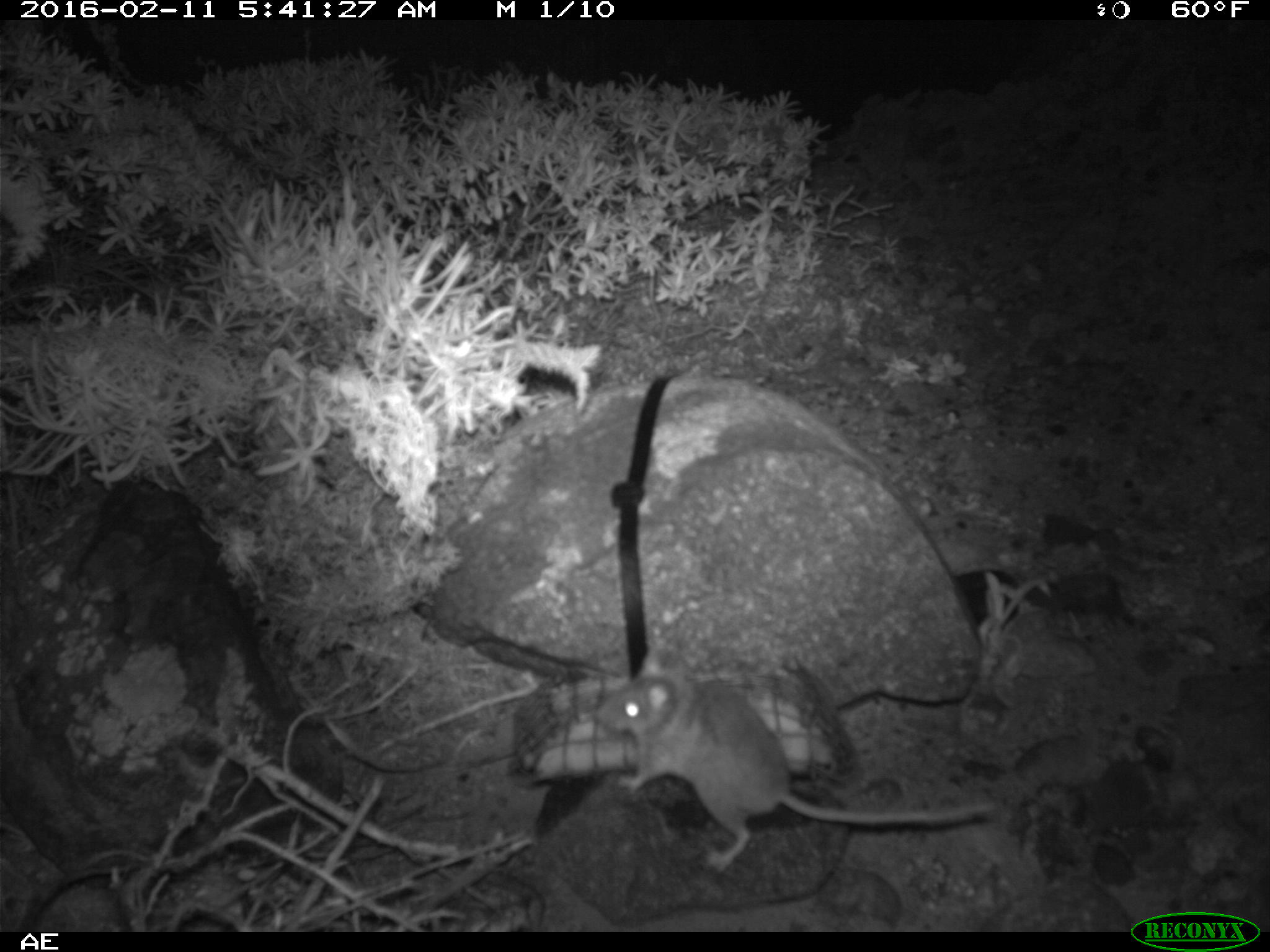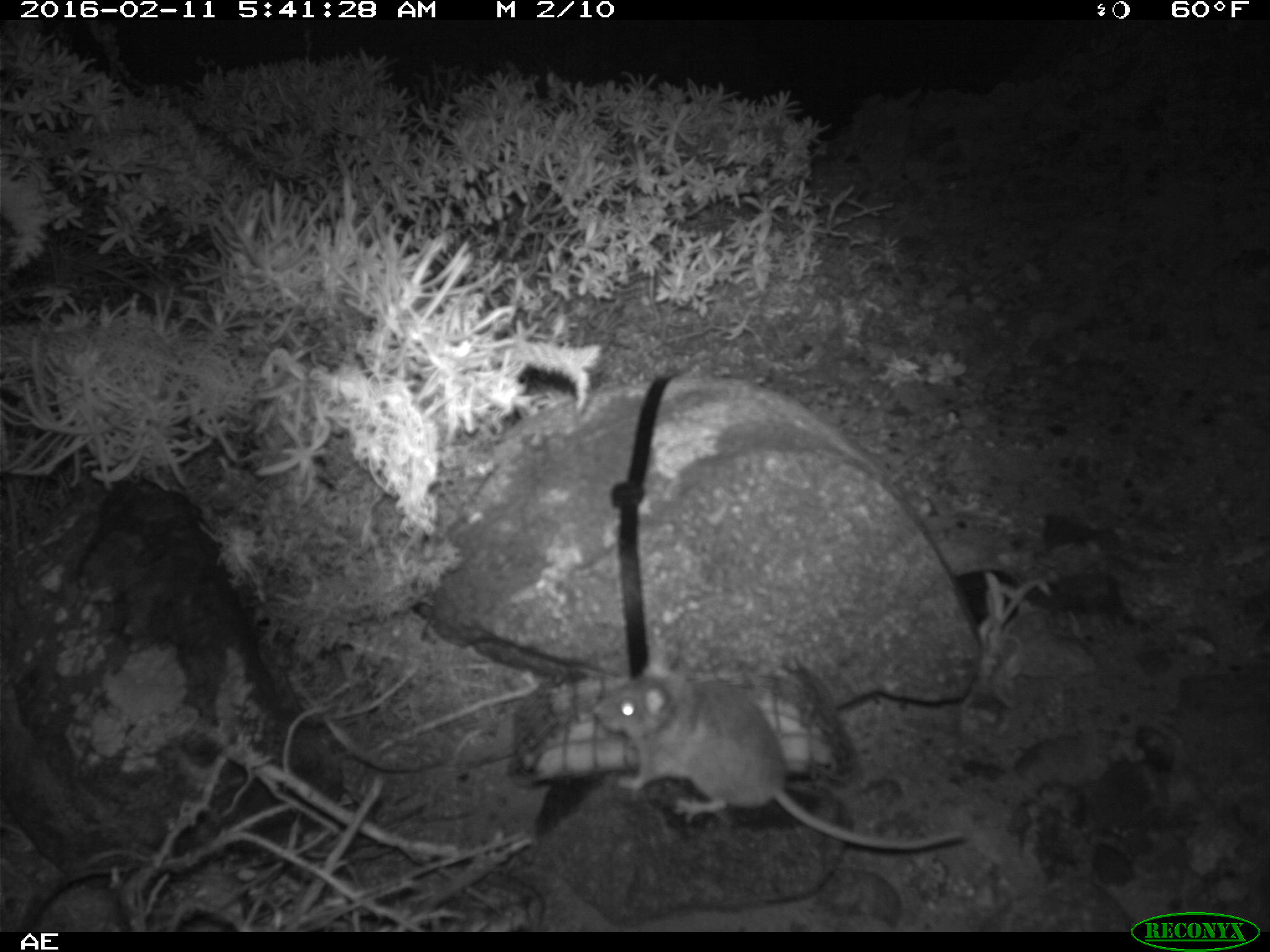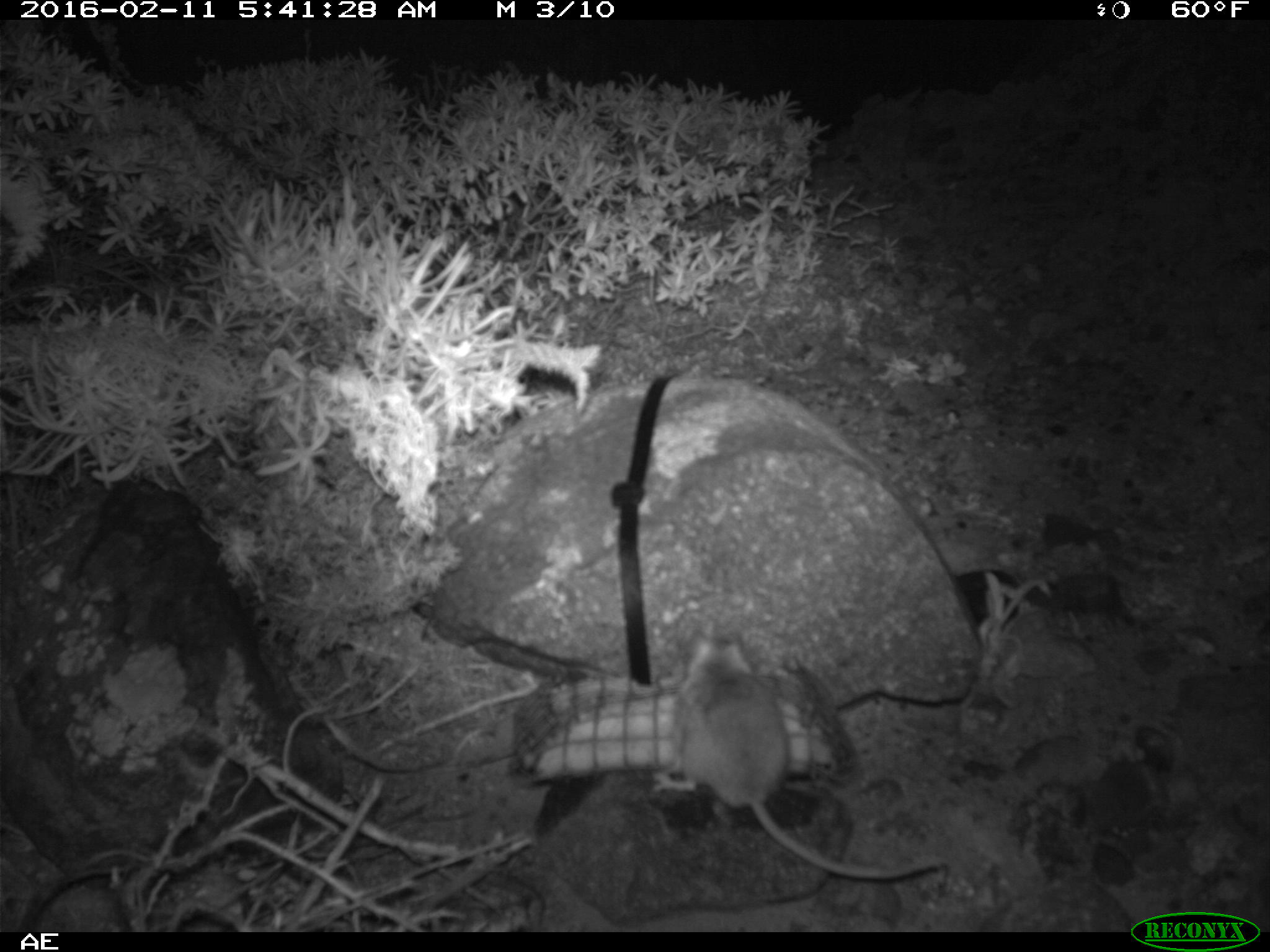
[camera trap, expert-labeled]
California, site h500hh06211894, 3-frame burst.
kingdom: Animalia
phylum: Chordata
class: Mammalia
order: Rodentia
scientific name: Rodentia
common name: rodent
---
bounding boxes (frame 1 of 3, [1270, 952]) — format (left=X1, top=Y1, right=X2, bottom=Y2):
rodent: (left=591, top=647, right=998, bottom=879)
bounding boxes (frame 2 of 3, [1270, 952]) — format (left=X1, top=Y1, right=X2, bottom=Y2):
rodent: (left=593, top=644, right=967, bottom=850)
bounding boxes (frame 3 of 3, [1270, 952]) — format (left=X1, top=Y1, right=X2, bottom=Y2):
rodent: (left=652, top=632, right=946, bottom=880)